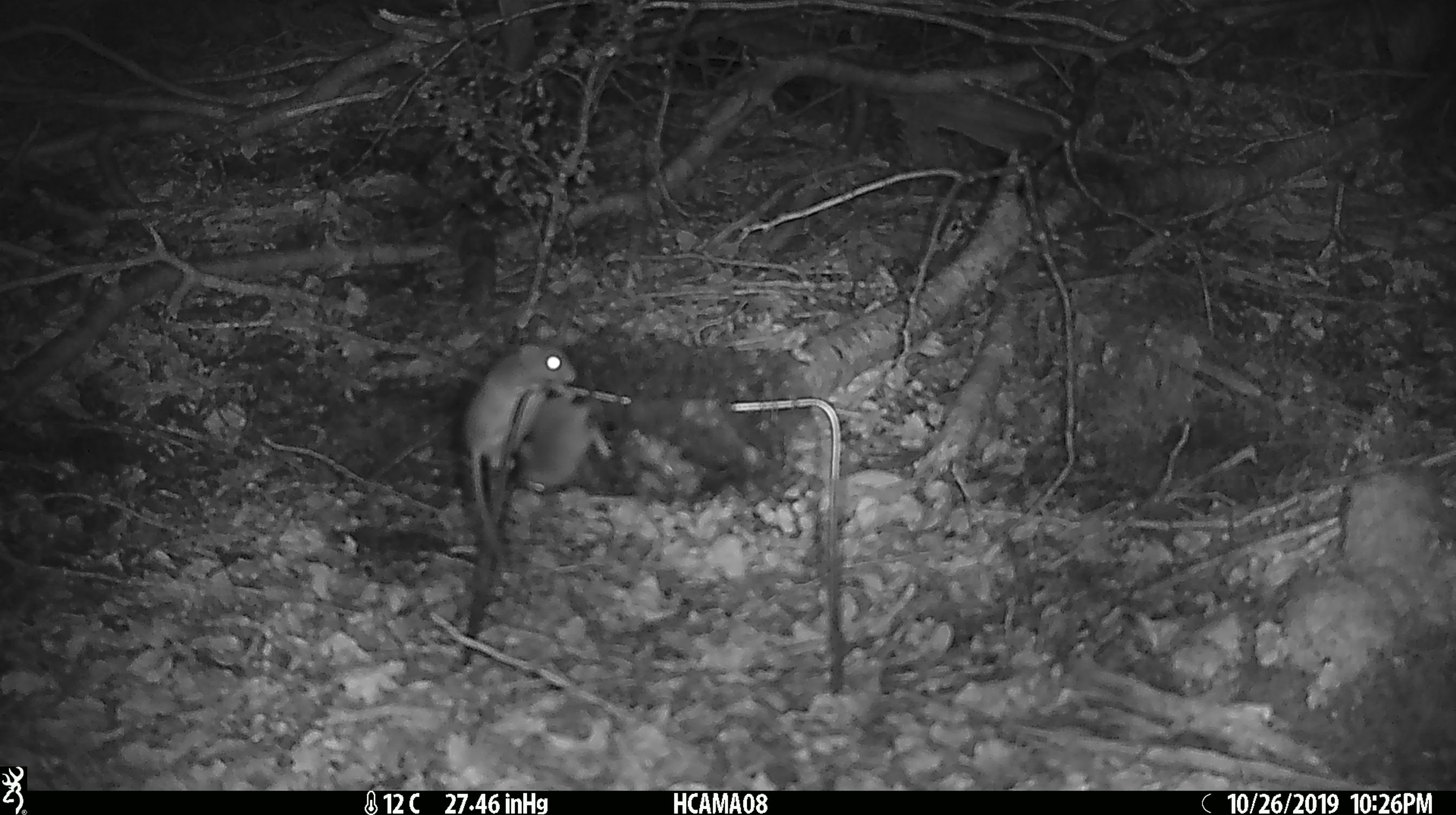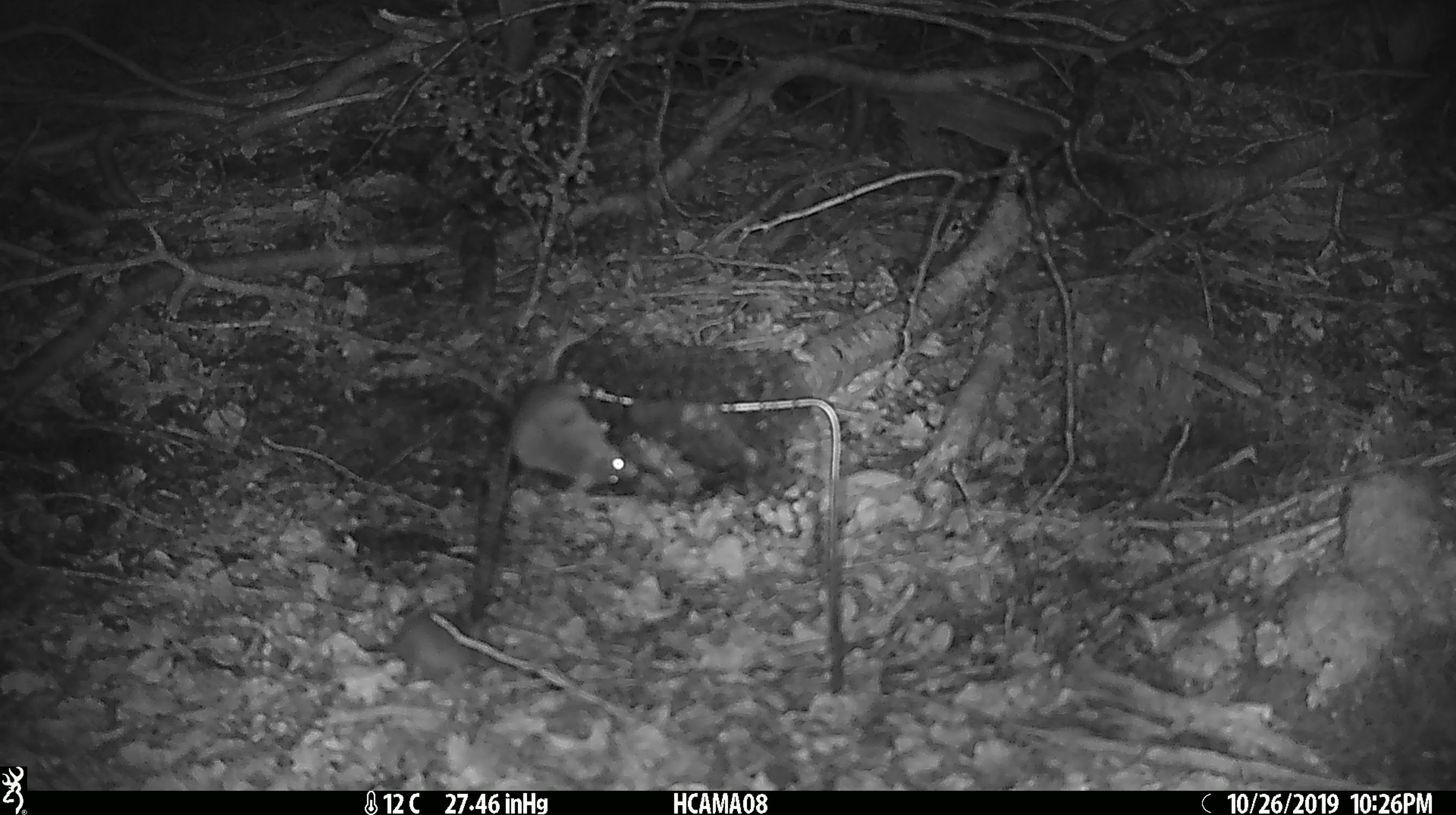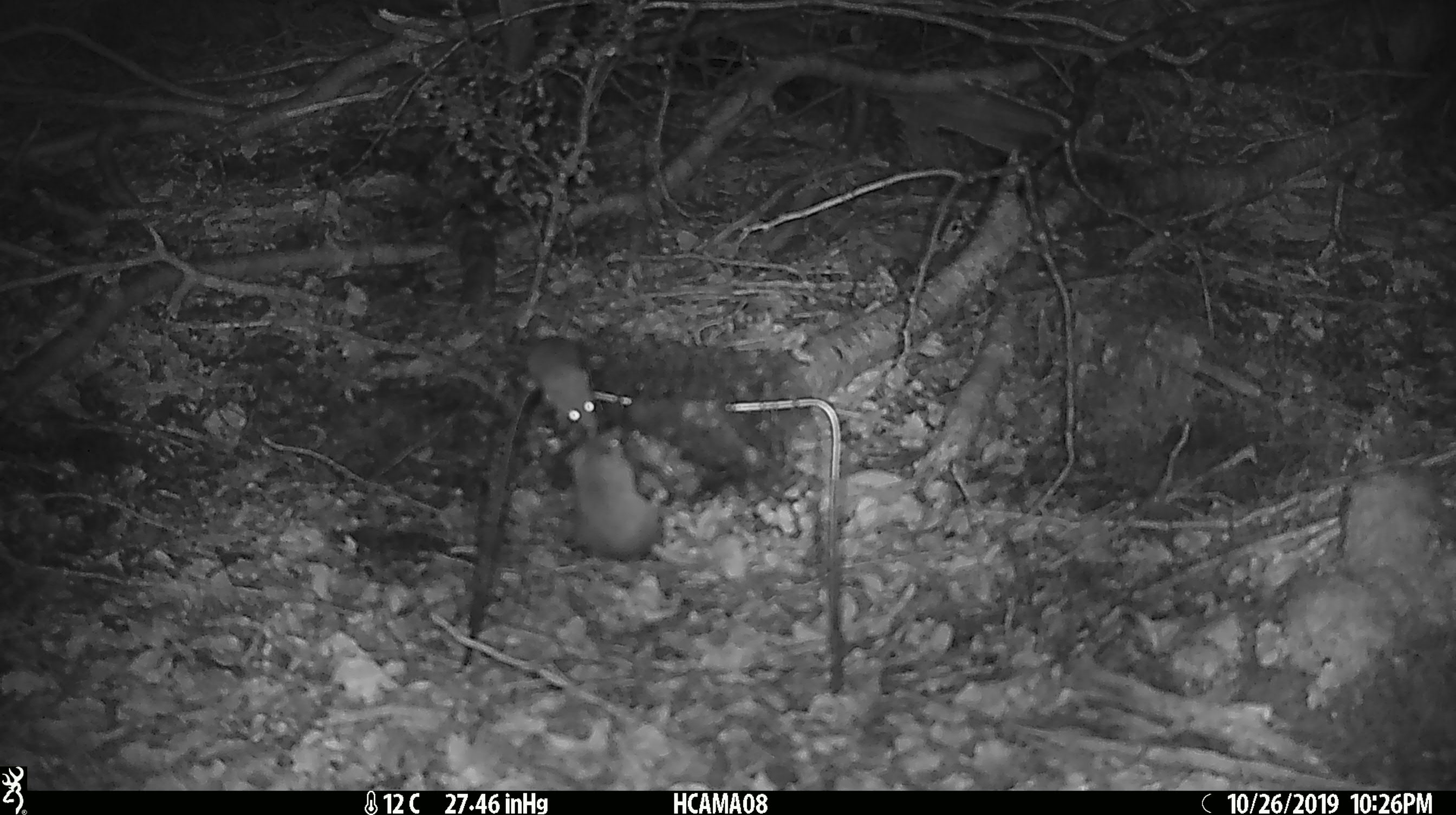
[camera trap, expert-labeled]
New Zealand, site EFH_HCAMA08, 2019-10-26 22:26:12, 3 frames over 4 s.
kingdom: Animalia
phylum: Chordata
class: Mammalia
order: Rodentia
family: Muridae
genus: Mus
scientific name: Mus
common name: mouse